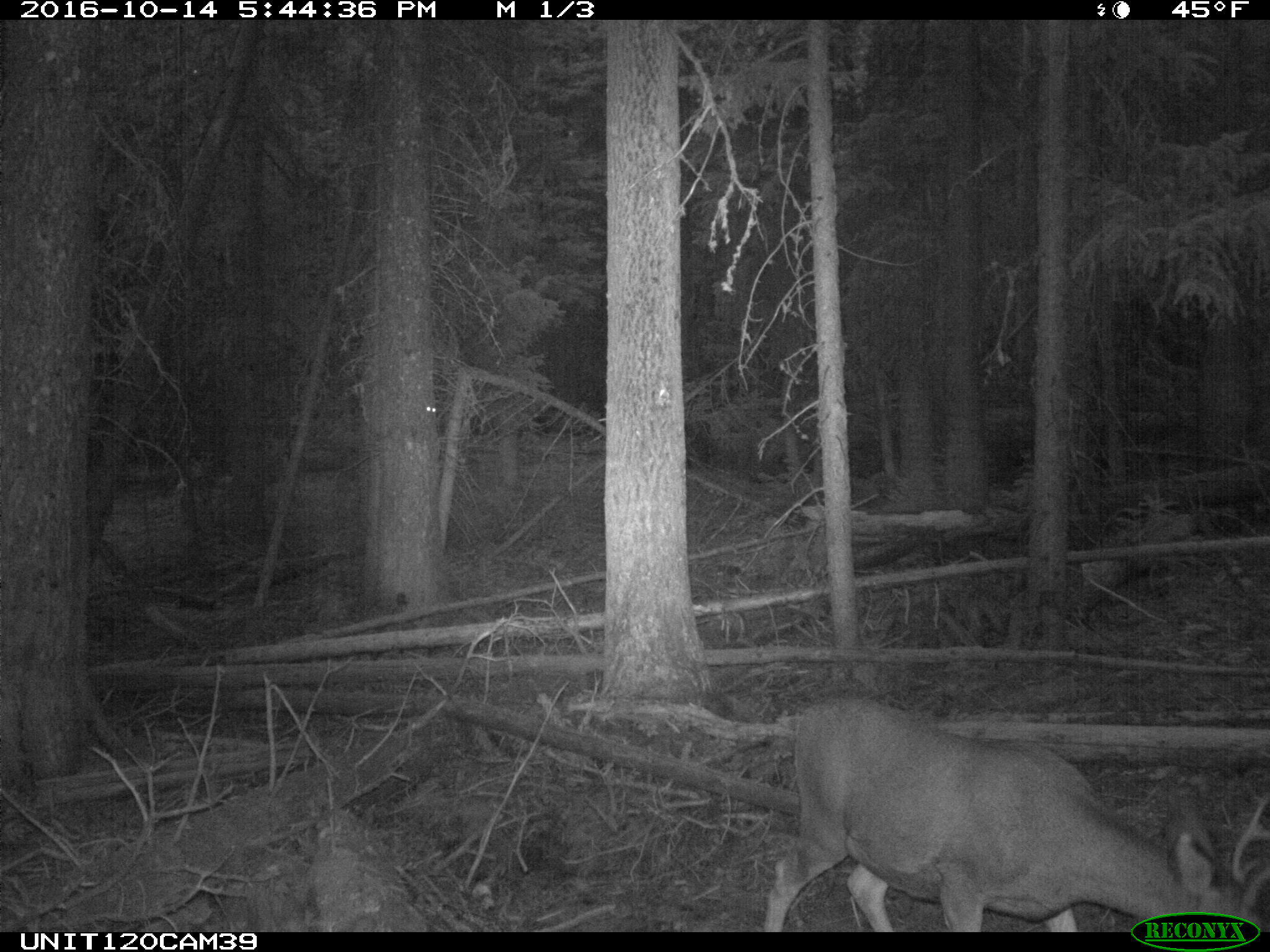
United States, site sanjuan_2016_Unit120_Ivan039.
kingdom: Animalia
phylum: Chordata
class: Mammalia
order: Artiodactyla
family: Cervidae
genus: Odocoileus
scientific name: Odocoileus hemionus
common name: mule deer